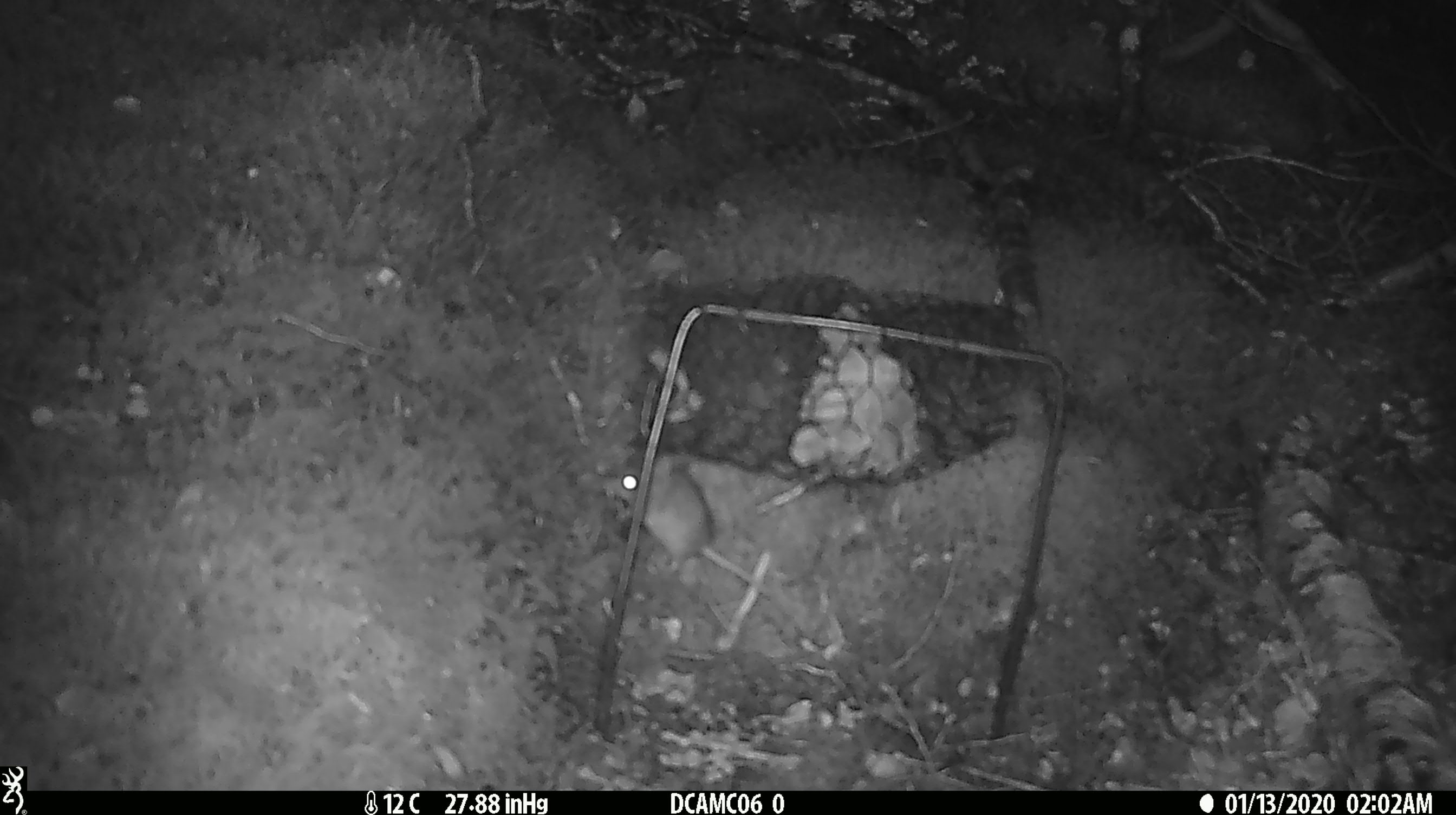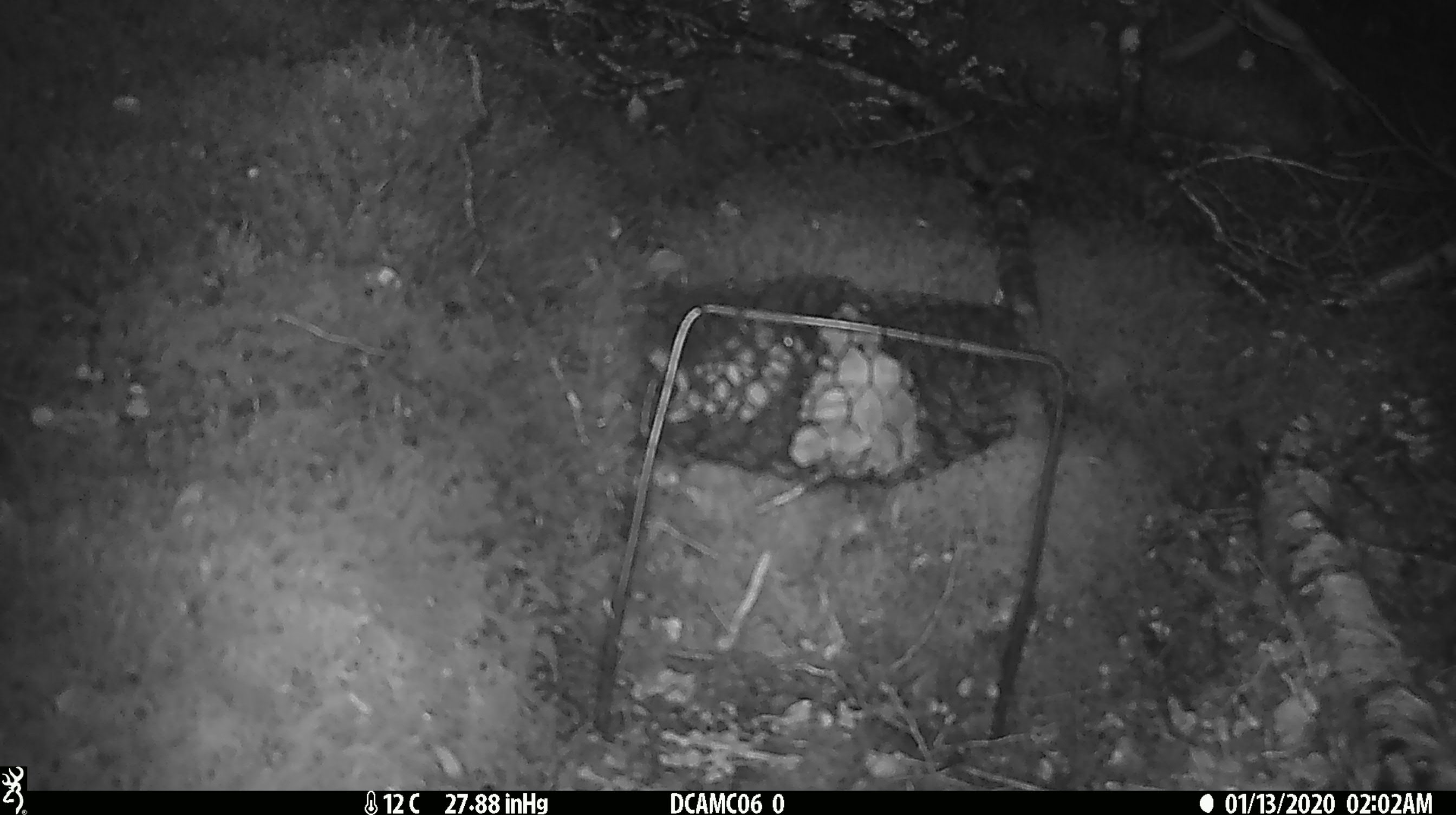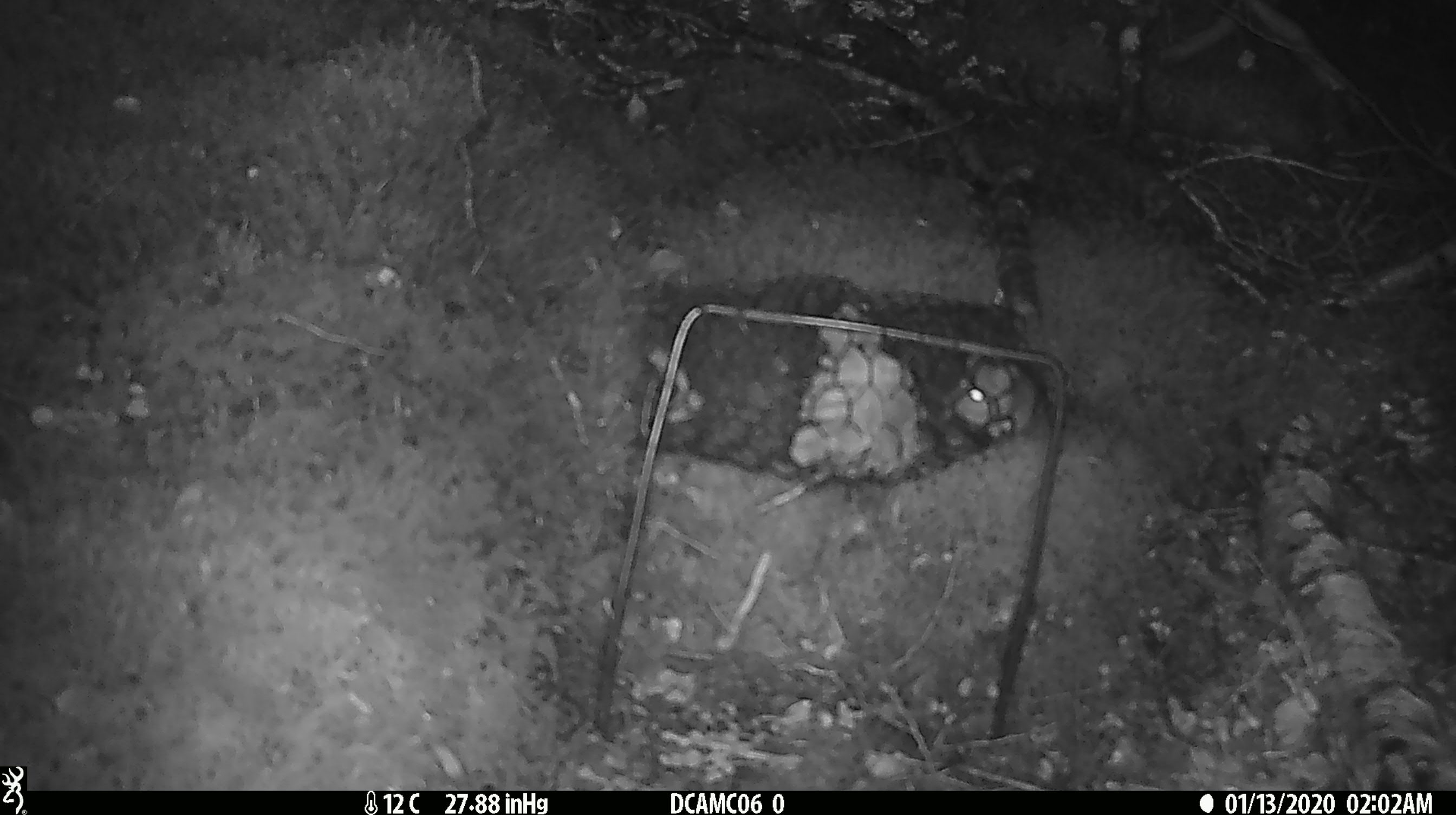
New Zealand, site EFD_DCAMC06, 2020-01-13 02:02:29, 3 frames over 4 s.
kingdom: Animalia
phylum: Chordata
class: Mammalia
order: Rodentia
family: Muridae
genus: Mus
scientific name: Mus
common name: mouse